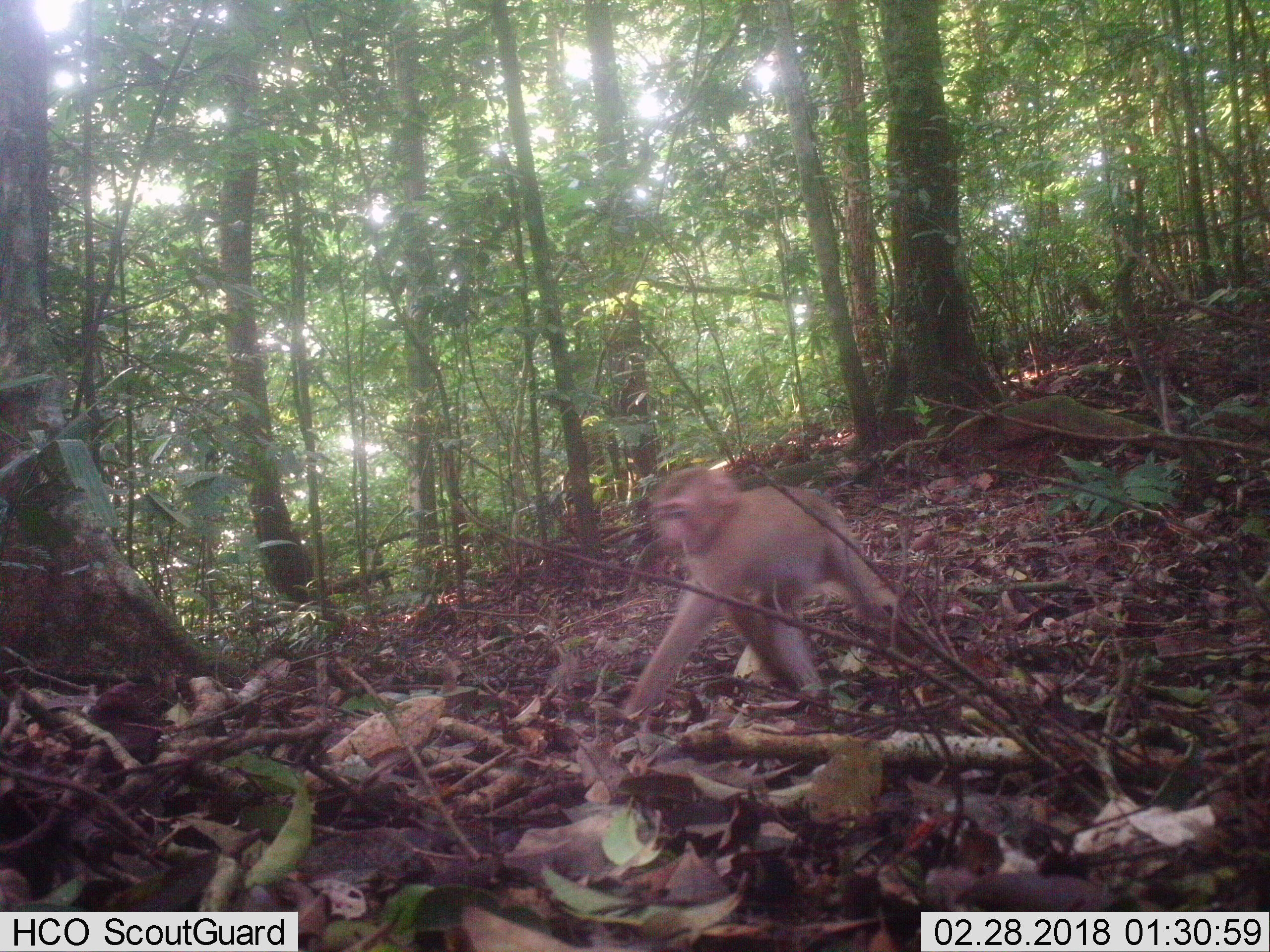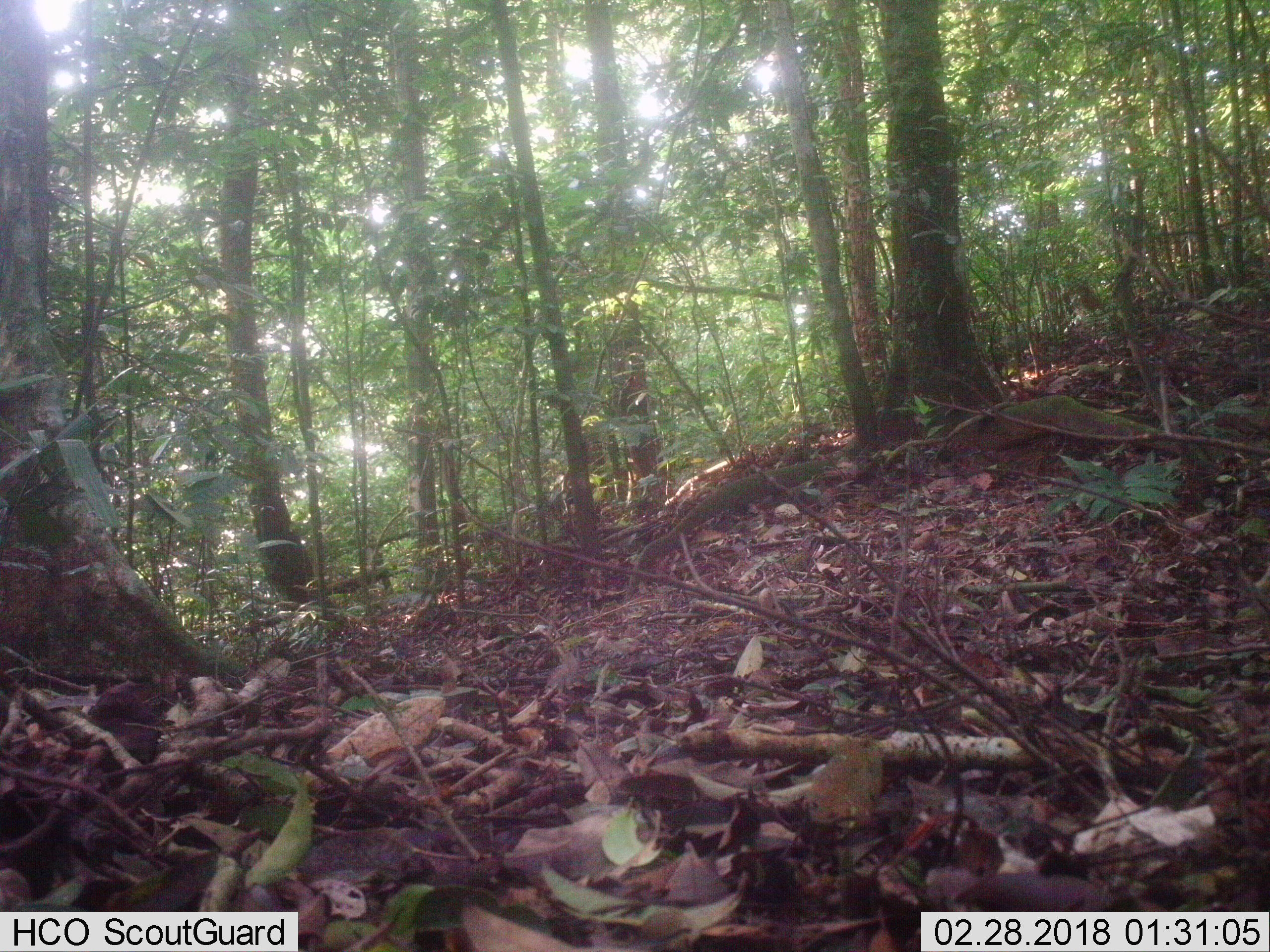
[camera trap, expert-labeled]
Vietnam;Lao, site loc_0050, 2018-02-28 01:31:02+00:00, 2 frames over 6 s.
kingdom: Animalia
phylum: Chordata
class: Mammalia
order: Primates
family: Cercopithecidae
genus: Macaca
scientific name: Macaca nemestrina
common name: pig-tailed macaque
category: pig tailed macaque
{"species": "pig tailed macaque (pig-tailed macaque) (Macaca nemestrina)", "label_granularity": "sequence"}